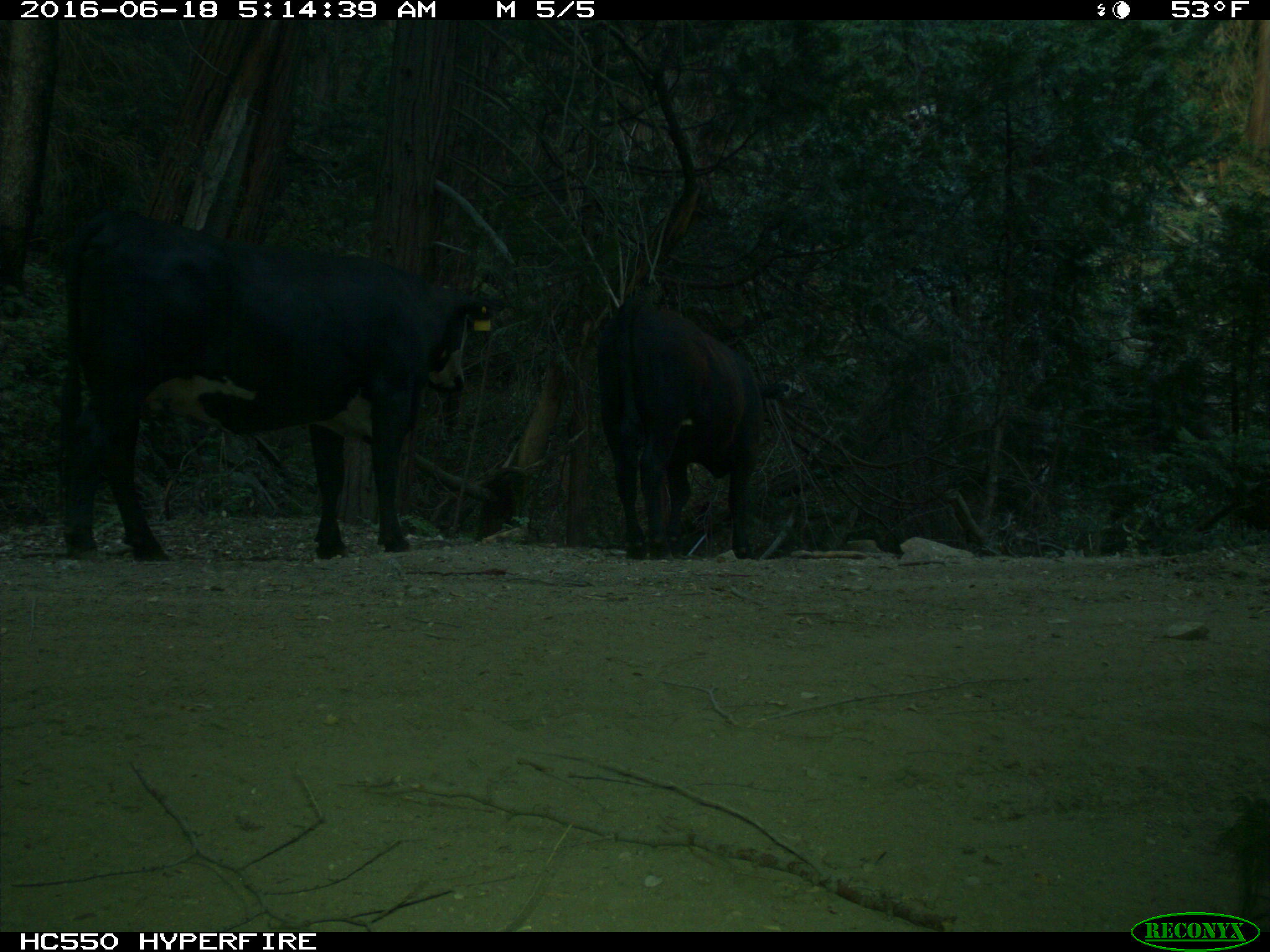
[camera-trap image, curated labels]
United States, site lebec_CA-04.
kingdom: Animalia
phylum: Chordata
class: Mammalia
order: Artiodactyla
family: Bovidae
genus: Bos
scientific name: Bos taurus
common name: domestic cow